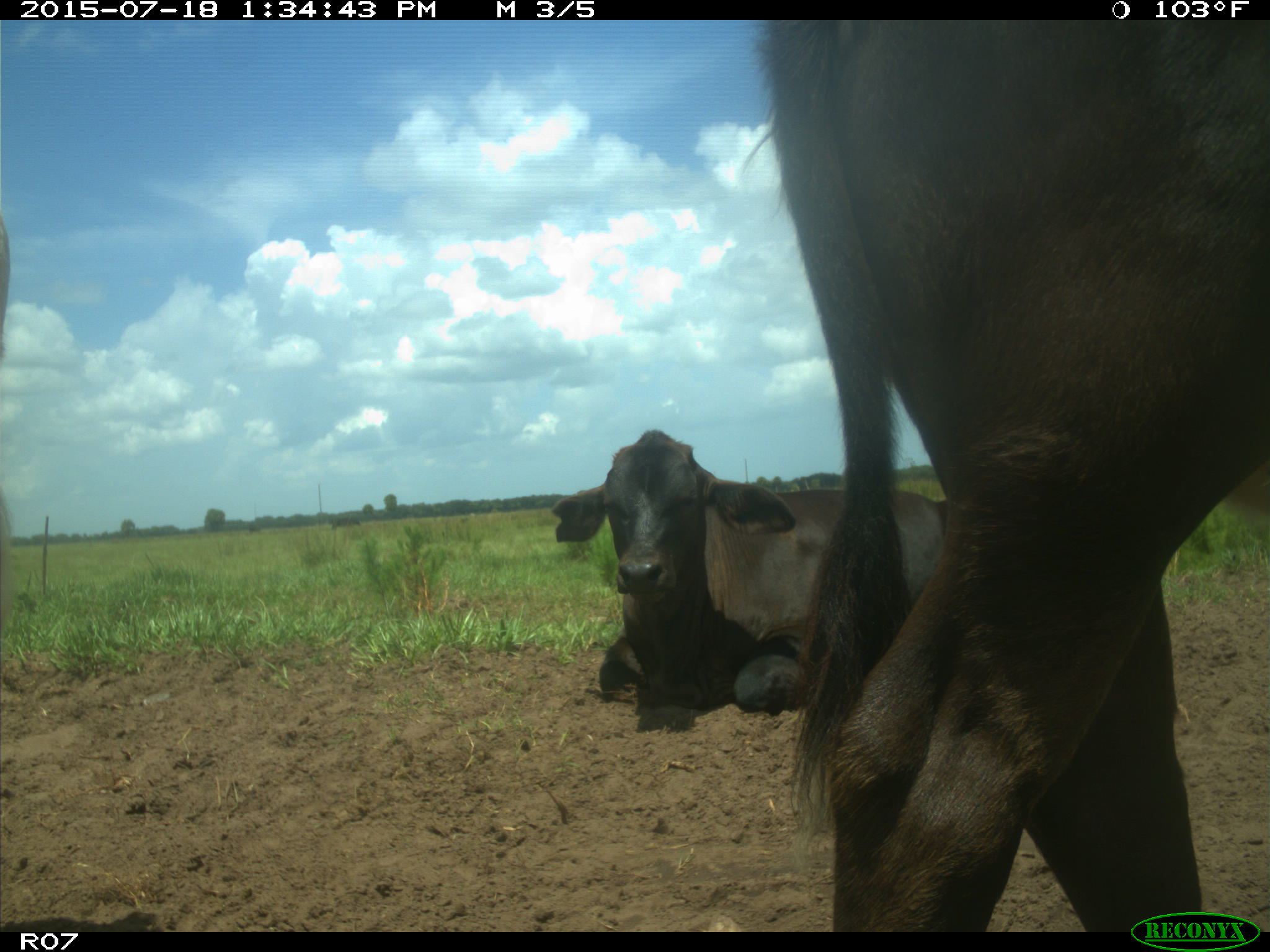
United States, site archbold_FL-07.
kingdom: Animalia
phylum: Chordata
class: Mammalia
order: Artiodactyla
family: Bovidae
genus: Bos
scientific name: Bos taurus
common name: domestic cow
Bos taurus (domestic cow).